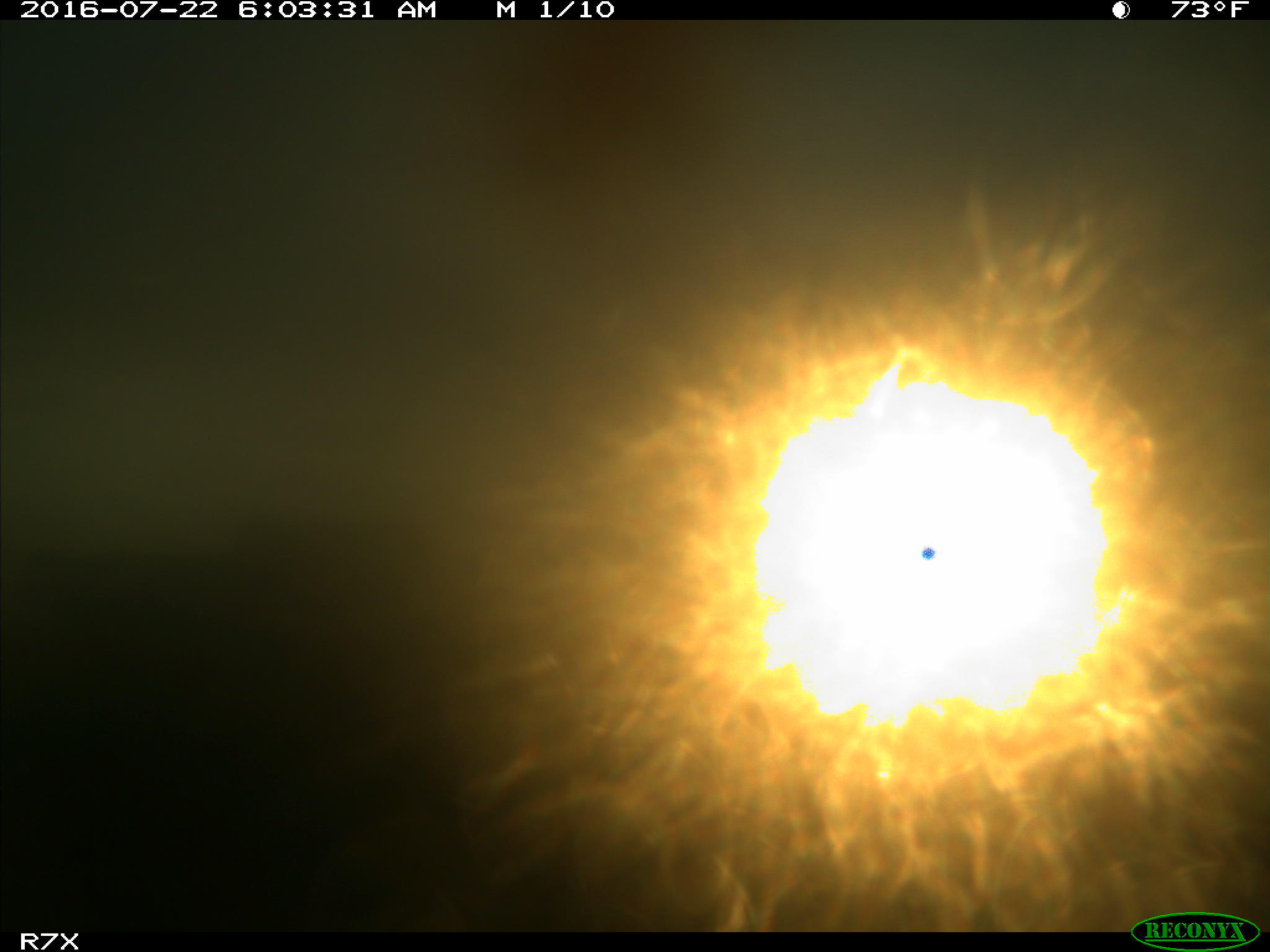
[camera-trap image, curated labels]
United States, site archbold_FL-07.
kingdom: Animalia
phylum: Chordata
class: Mammalia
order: Artiodactyla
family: Bovidae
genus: Bos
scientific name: Bos taurus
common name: domestic cow